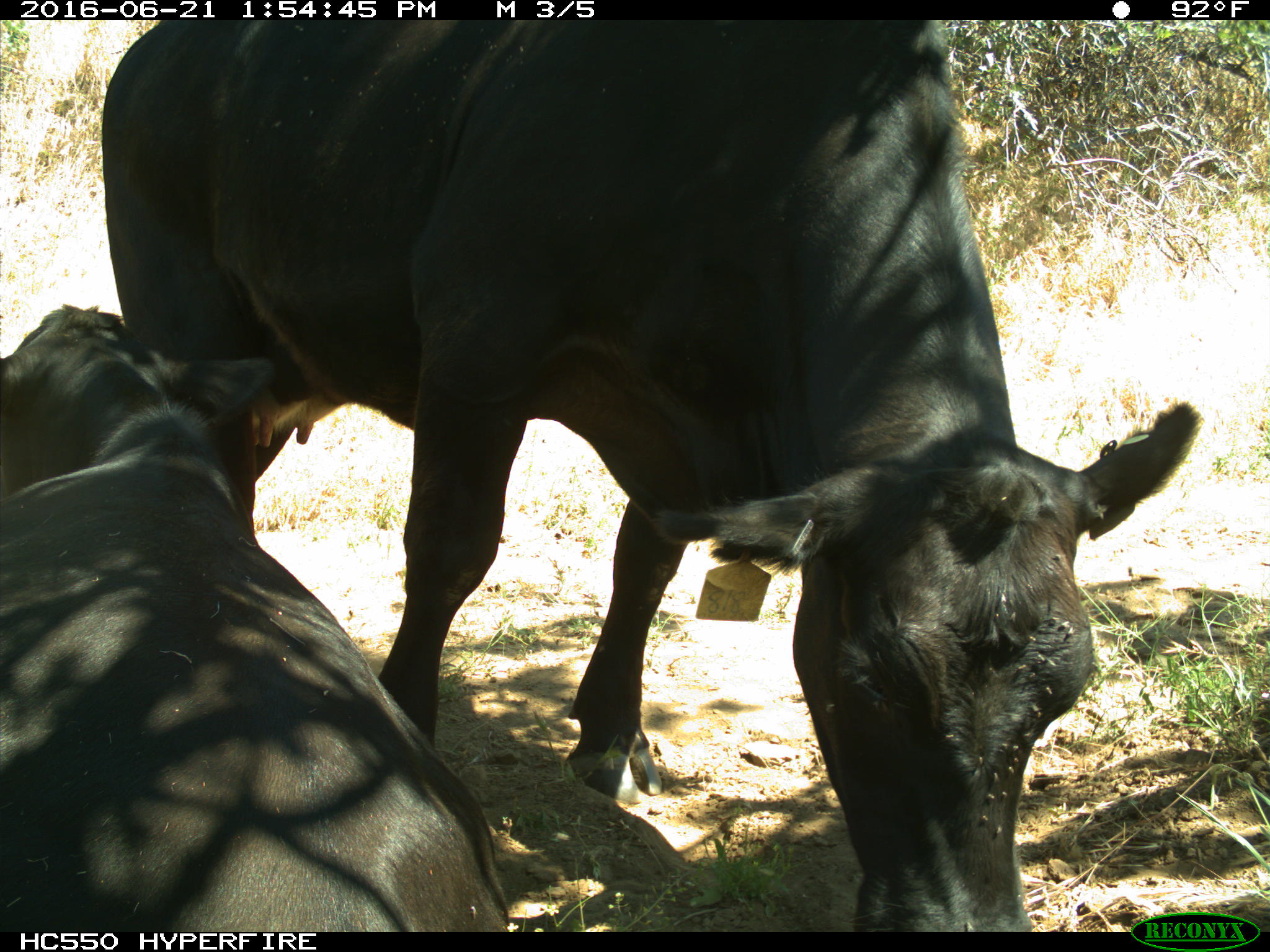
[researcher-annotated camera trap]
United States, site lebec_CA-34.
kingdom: Animalia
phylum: Chordata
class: Mammalia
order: Artiodactyla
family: Bovidae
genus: Bos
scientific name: Bos taurus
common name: domestic cow